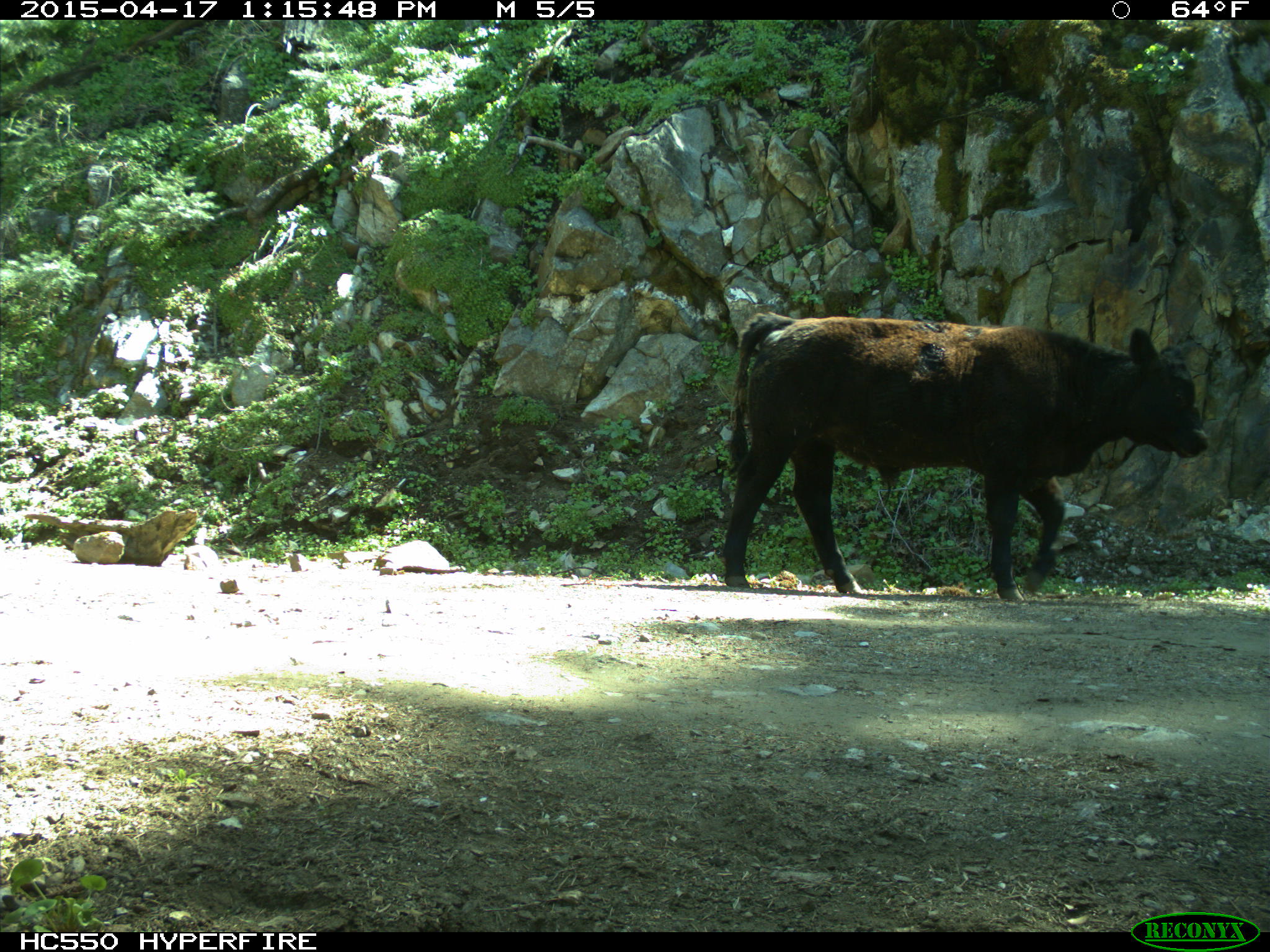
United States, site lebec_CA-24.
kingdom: Animalia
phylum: Chordata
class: Mammalia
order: Artiodactyla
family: Bovidae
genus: Bos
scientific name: Bos taurus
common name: domestic cow